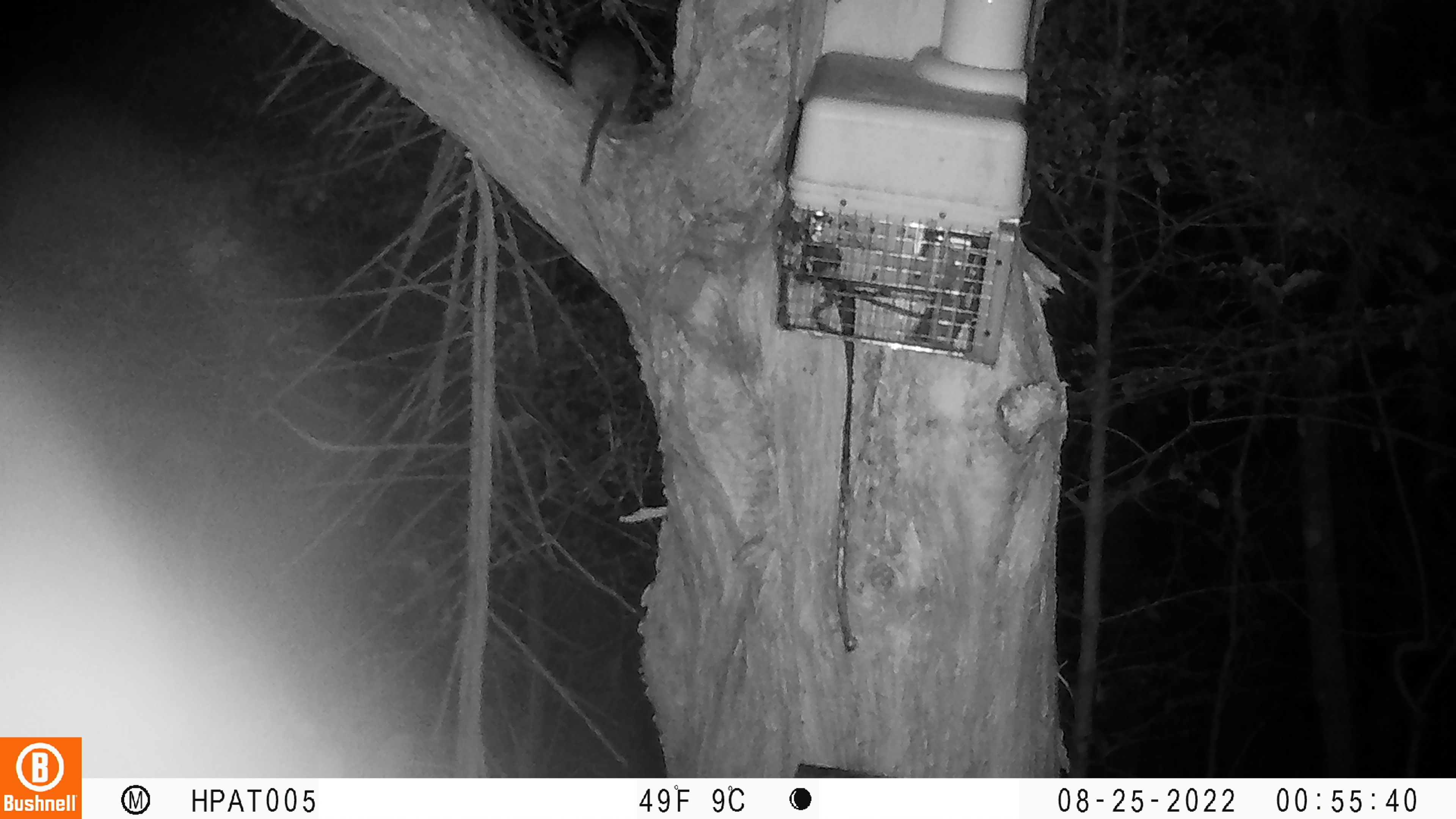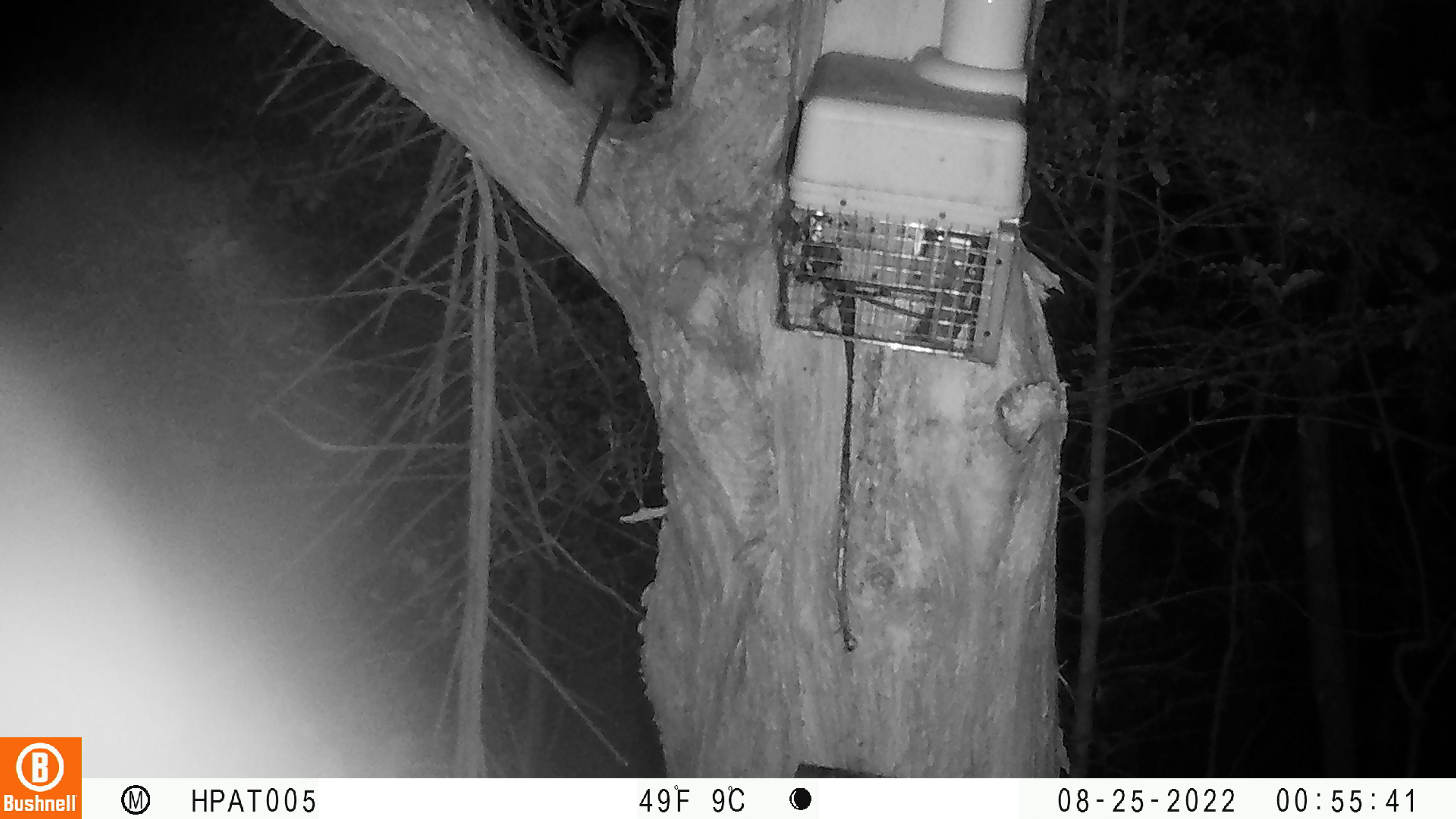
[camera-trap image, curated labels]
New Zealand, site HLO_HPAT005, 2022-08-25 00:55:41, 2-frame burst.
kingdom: Animalia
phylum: Chordata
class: Mammalia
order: Rodentia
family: Muridae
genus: Rattus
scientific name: Rattus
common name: rat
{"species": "rat (Rattus)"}